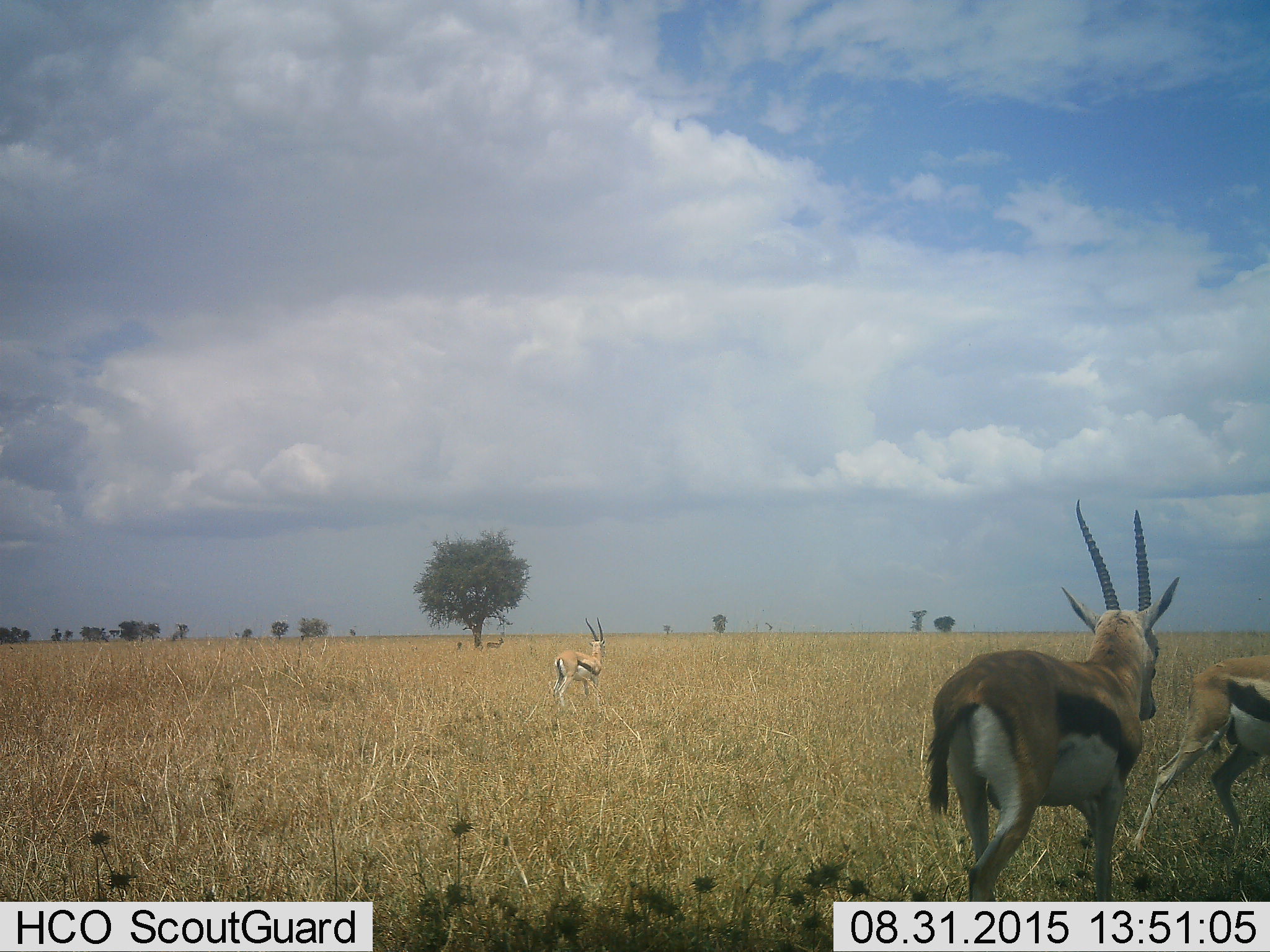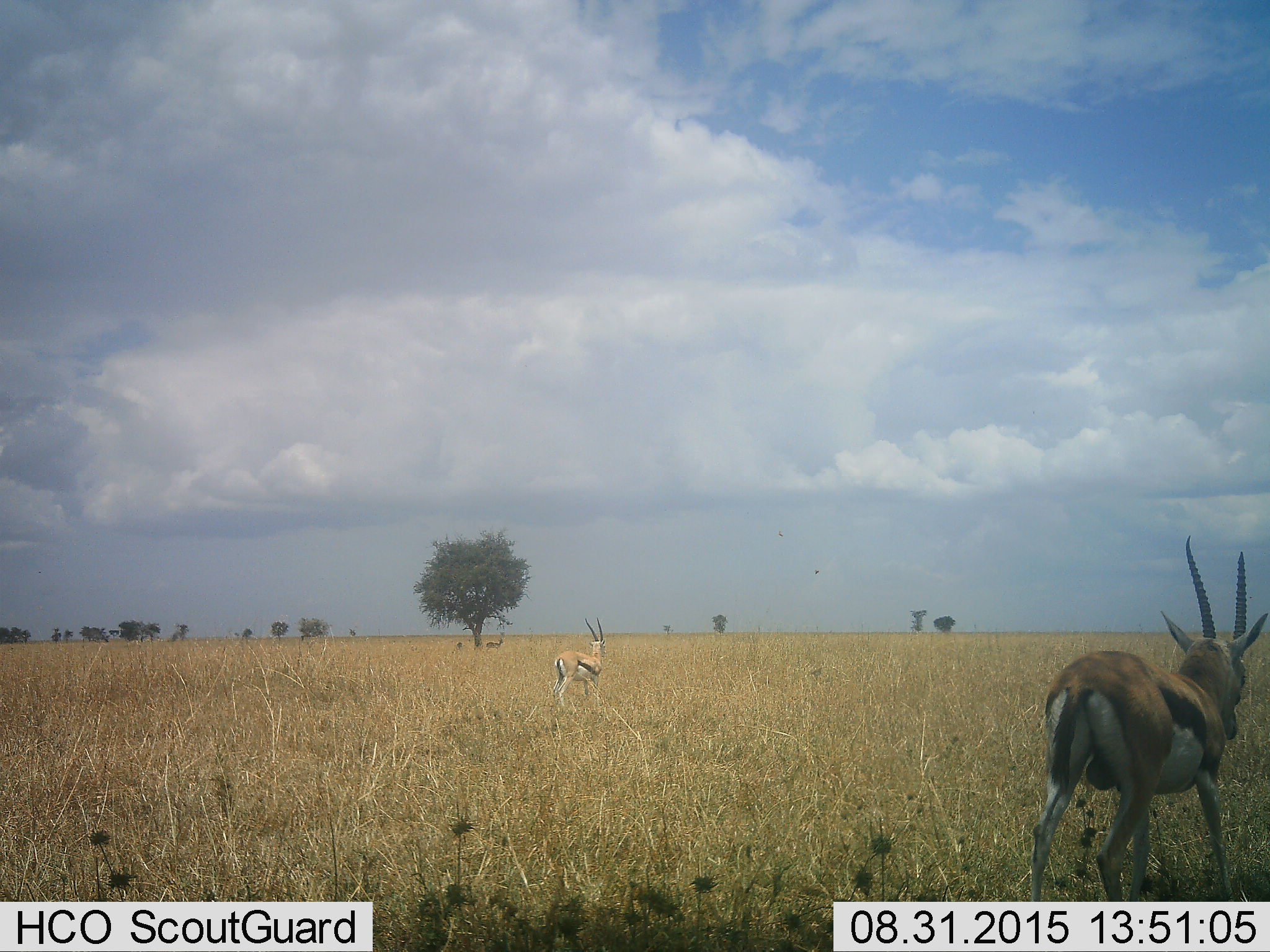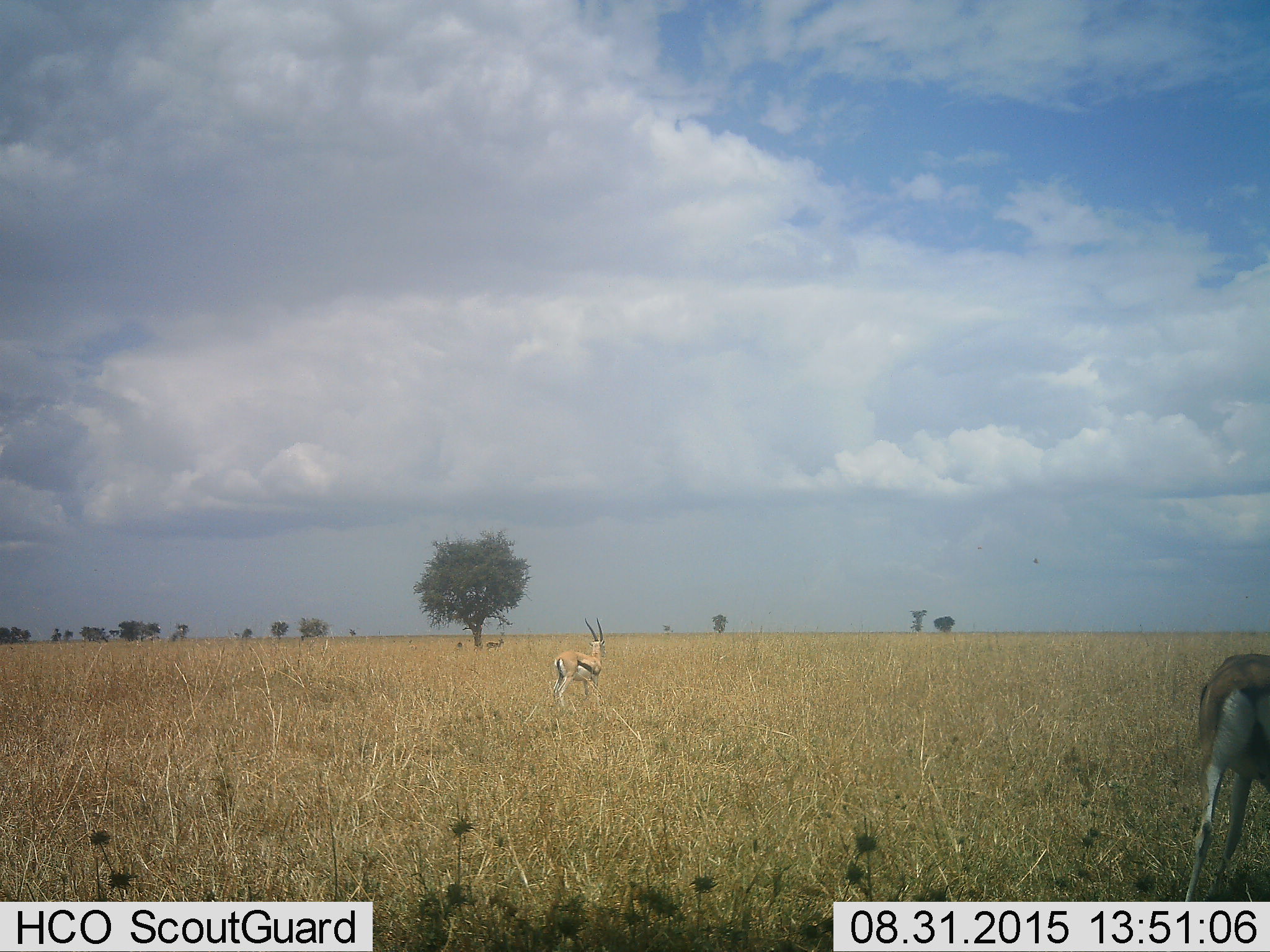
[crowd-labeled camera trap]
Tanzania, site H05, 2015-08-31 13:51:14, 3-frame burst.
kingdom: Animalia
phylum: Chordata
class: Mammalia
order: Artiodactyla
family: Bovidae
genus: Eudorcas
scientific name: Eudorcas thomsonii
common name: thomson's gazelle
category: gazellethomsons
Gazellethomsons (thomson's gazelle) (Eudorcas thomsonii), count 3. Behavior (volunteer vote fractions): standing 80%, resting 0%, moving 100%, interacting 0%. Young present (vote fraction): 0%. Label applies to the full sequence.